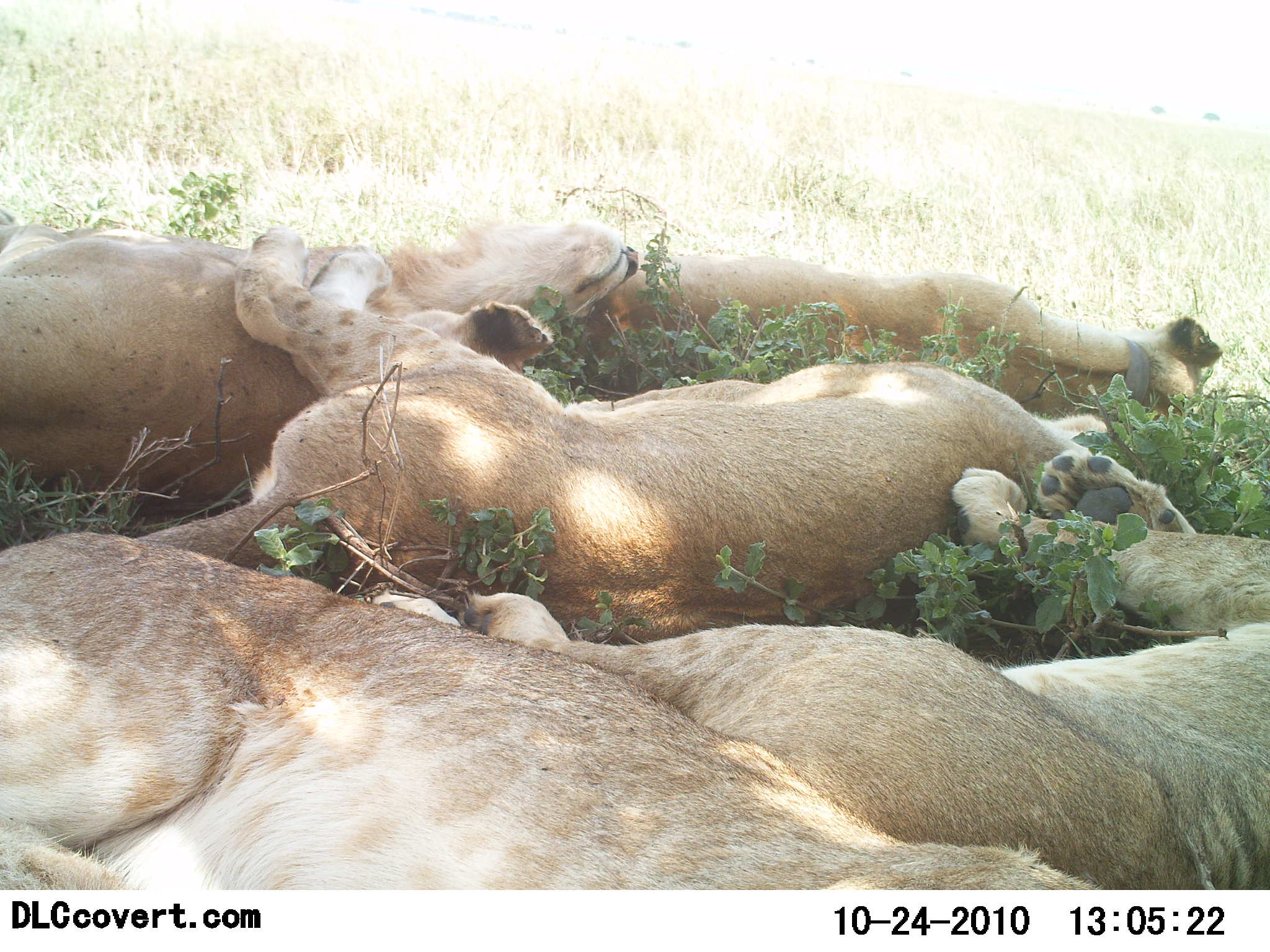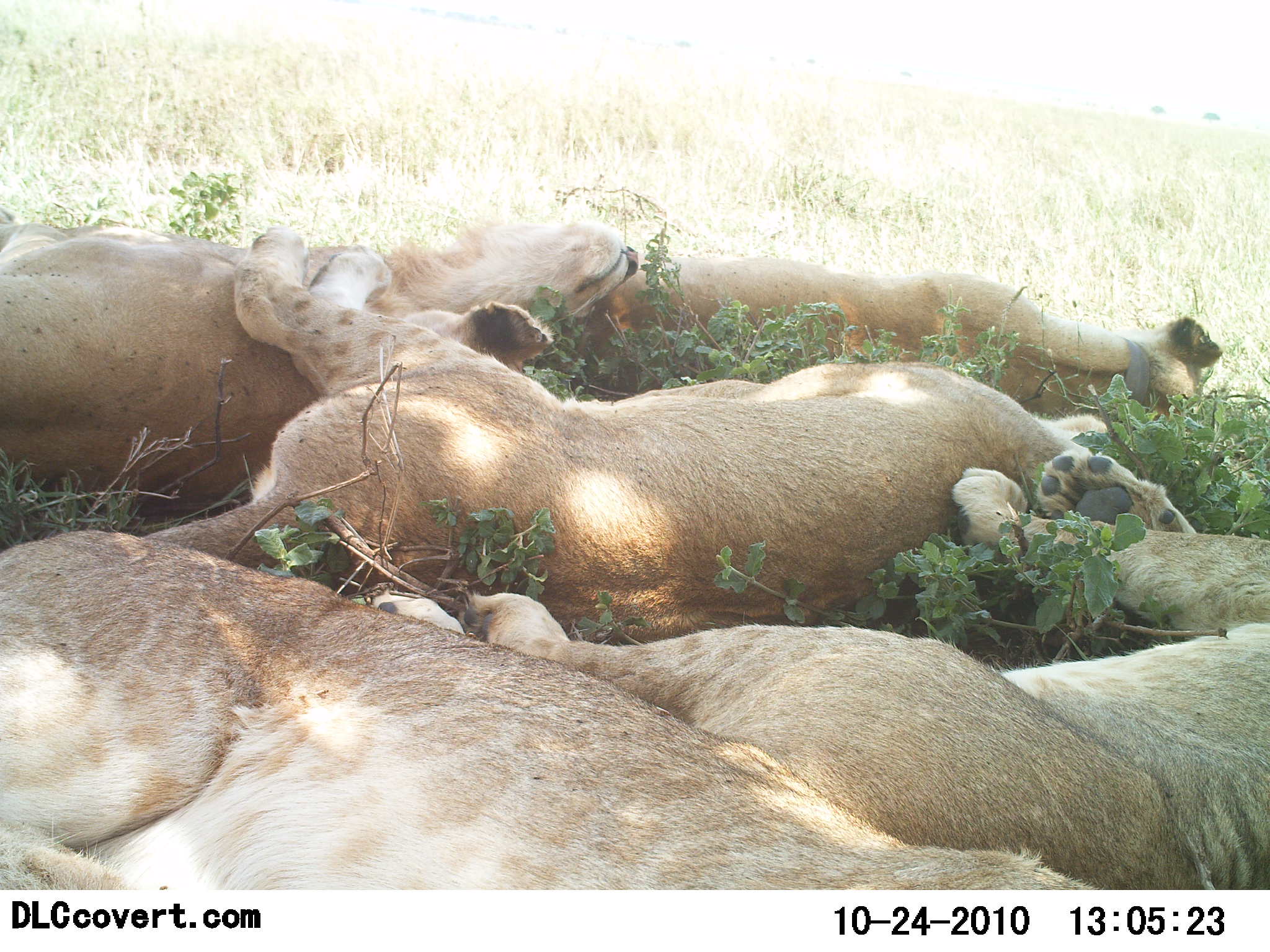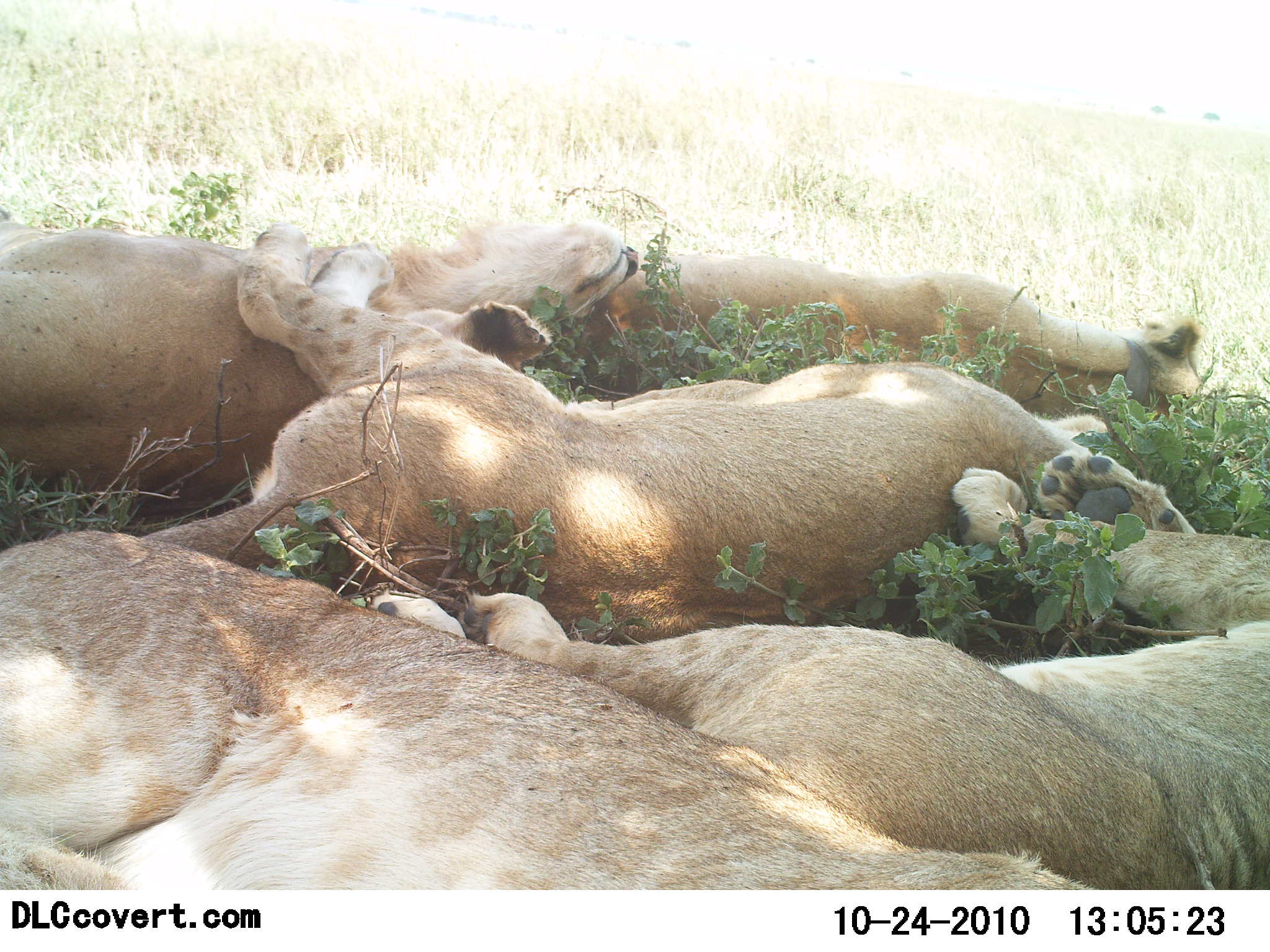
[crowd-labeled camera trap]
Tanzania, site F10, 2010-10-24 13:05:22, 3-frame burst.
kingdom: Animalia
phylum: Chordata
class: Mammalia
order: Carnivora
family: Felidae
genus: Panthera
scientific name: Panthera leo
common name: lion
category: lionfemale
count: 5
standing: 0%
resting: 100%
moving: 0%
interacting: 8%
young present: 33%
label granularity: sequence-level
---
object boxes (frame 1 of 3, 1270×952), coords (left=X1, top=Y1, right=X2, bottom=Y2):
animal: (left=130, top=224, right=1140, bottom=645); (left=367, top=445, right=1270, bottom=890); (left=0, top=530, right=1104, bottom=892); (left=0, top=207, right=639, bottom=507); (left=579, top=248, right=1224, bottom=431)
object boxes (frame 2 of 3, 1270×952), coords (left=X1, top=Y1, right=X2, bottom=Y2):
animal: (left=134, top=218, right=1108, bottom=641); (left=0, top=530, right=1104, bottom=892); (left=372, top=445, right=1270, bottom=890); (left=0, top=207, right=639, bottom=507); (left=579, top=248, right=1224, bottom=431)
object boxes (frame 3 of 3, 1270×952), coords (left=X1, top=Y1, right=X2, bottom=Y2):
animal: (left=140, top=222, right=1114, bottom=645); (left=370, top=445, right=1270, bottom=890); (left=0, top=530, right=1104, bottom=892); (left=0, top=207, right=639, bottom=507); (left=579, top=248, right=1224, bottom=431)